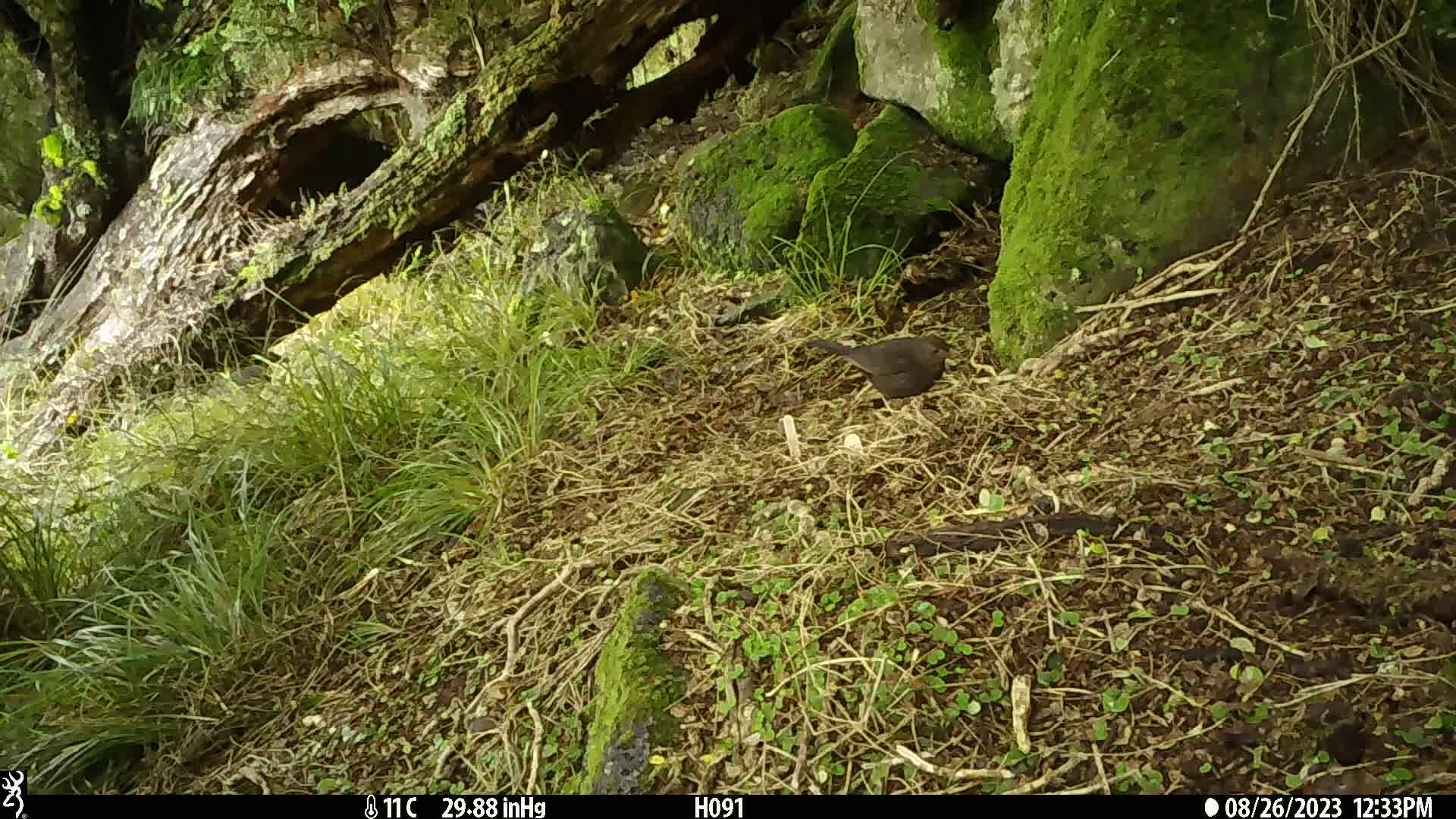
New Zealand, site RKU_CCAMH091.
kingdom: Animalia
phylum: Chordata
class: Aves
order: Passeriformes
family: Turdidae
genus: Turdus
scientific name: Turdus merula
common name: eurasian blackbird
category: blackbird